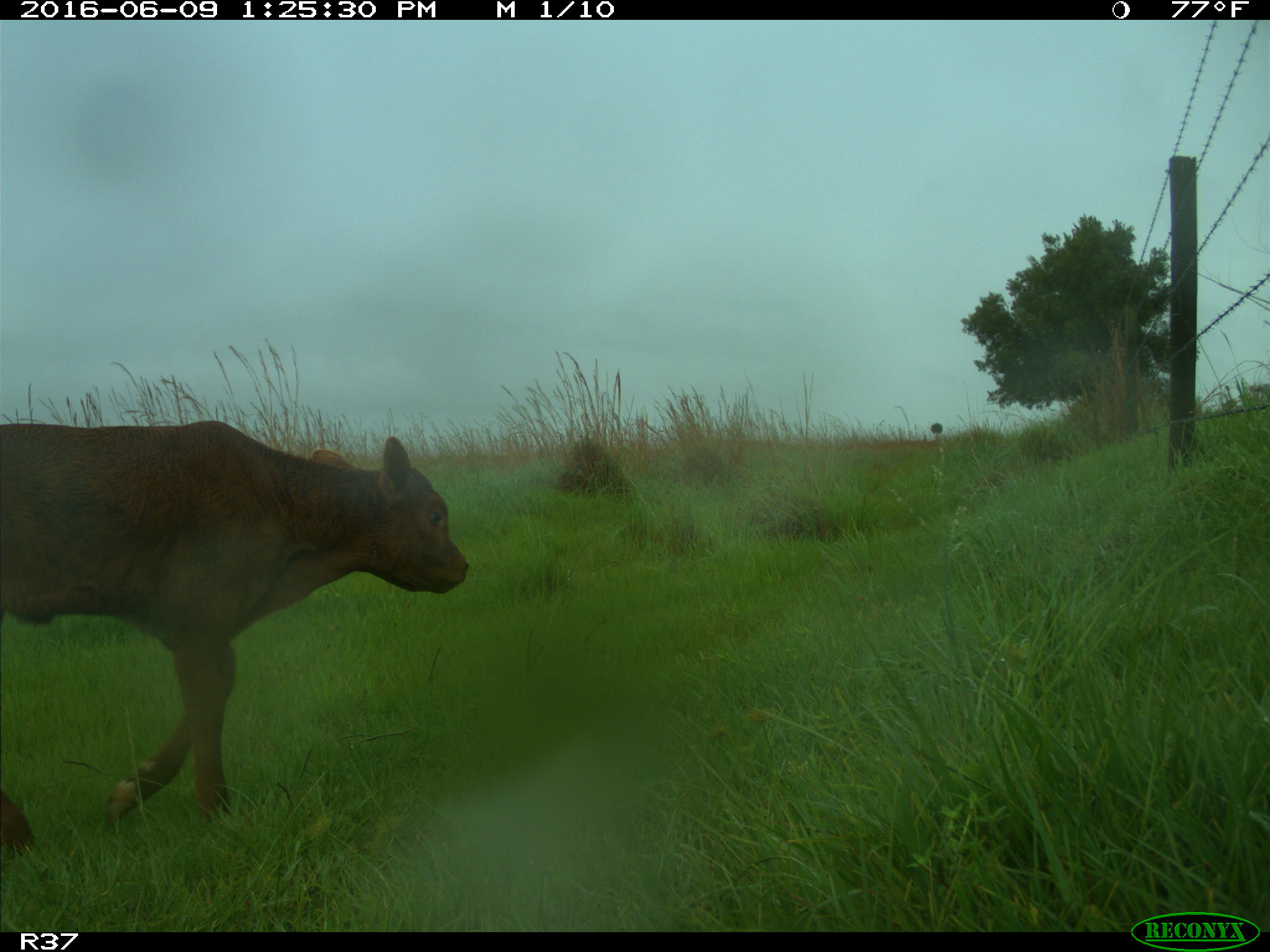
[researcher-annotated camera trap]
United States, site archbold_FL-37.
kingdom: Animalia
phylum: Chordata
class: Mammalia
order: Artiodactyla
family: Bovidae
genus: Bos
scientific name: Bos taurus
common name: domestic cow